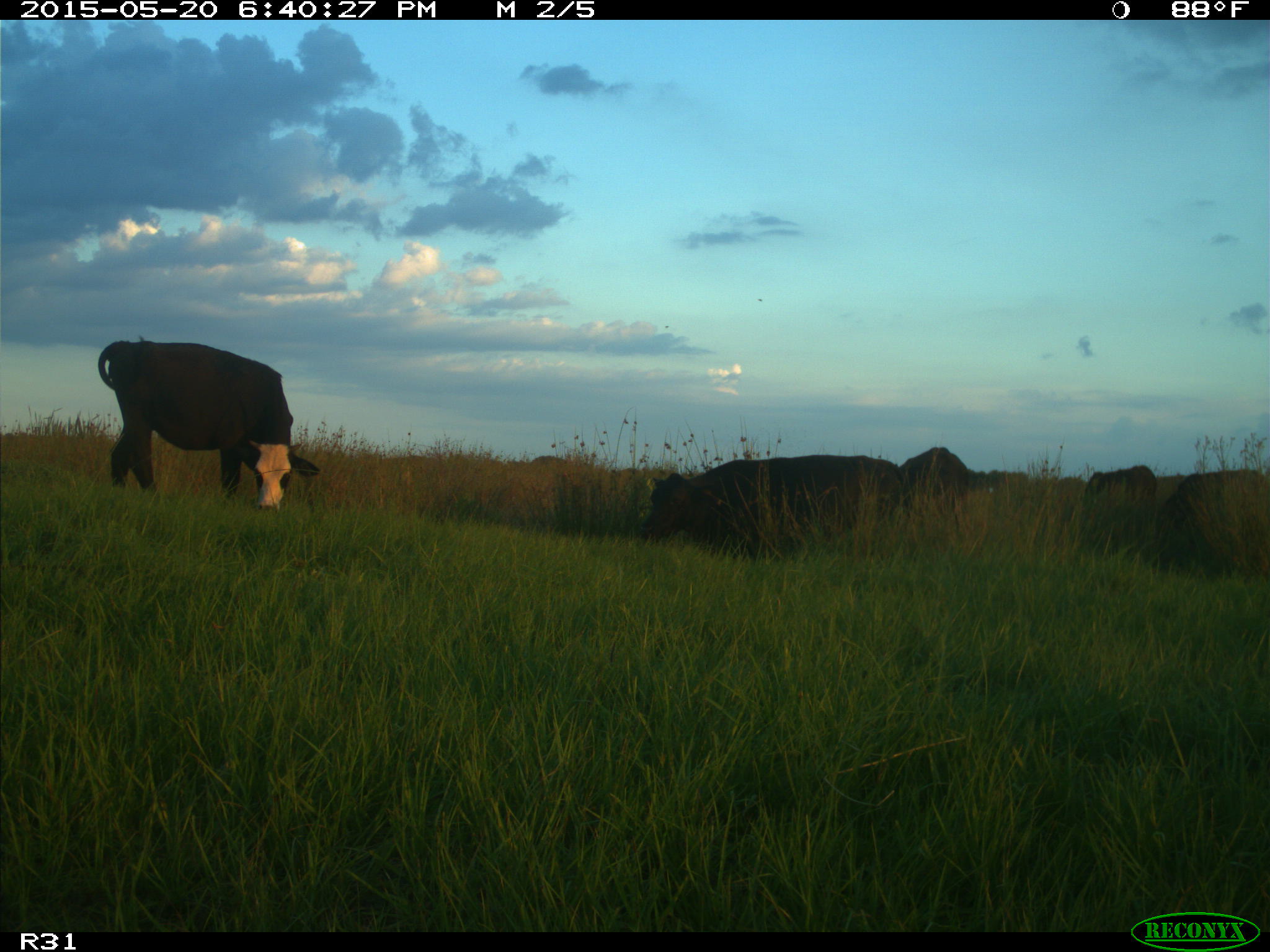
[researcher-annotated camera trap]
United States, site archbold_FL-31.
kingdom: Animalia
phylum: Chordata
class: Mammalia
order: Artiodactyla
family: Bovidae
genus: Bos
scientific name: Bos taurus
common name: domestic cow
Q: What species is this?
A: Bos taurus (domestic cow).